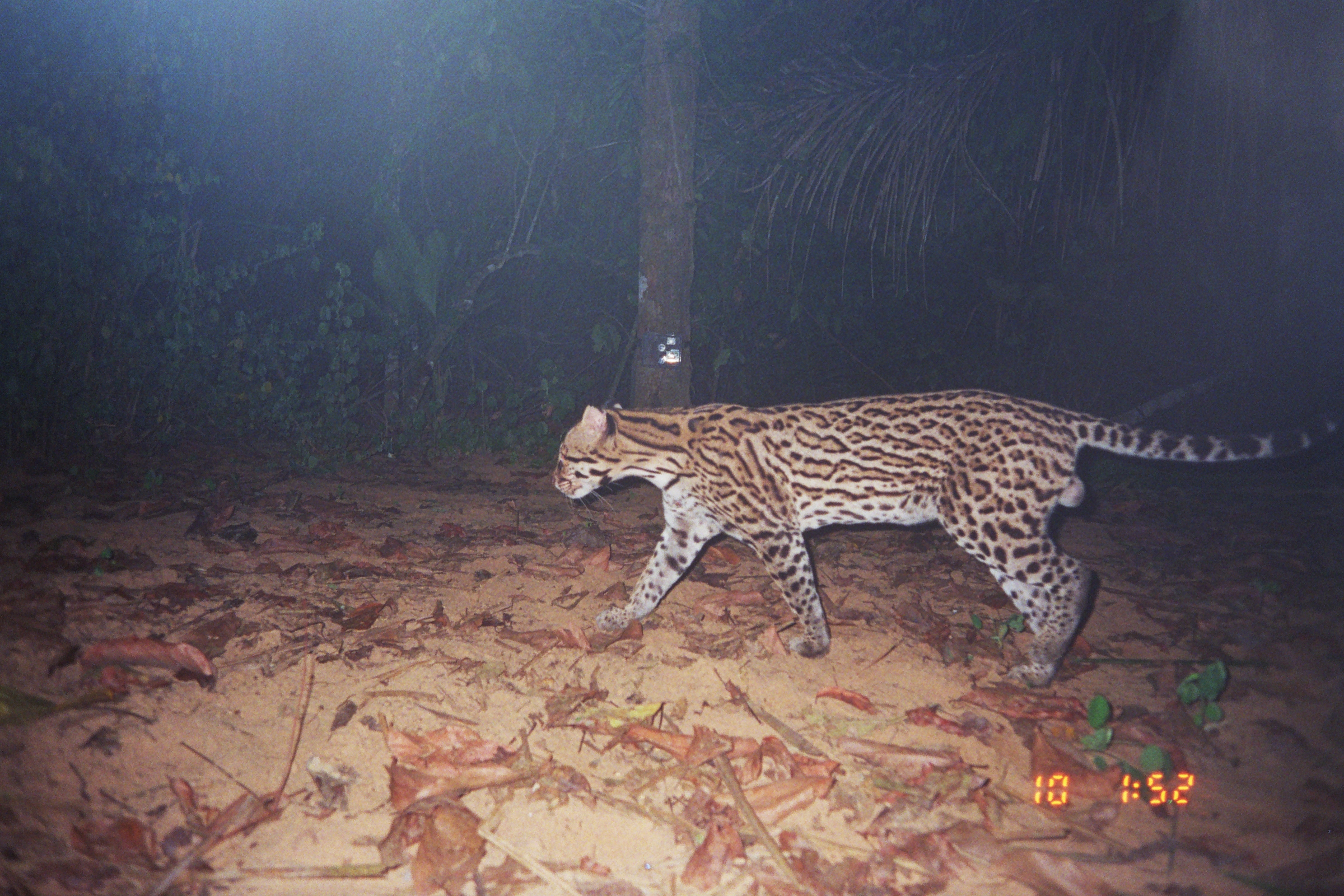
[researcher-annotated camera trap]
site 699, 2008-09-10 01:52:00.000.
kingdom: Animalia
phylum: Chordata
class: Mammalia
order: Carnivora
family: Felidae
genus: Leopardus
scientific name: Leopardus pardalis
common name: ocelot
Leopardus pardalis (ocelot).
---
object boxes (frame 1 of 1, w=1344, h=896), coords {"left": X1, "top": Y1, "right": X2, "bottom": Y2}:
leopardus pardalis: {"left": 549, "top": 387, "right": 1329, "bottom": 689}